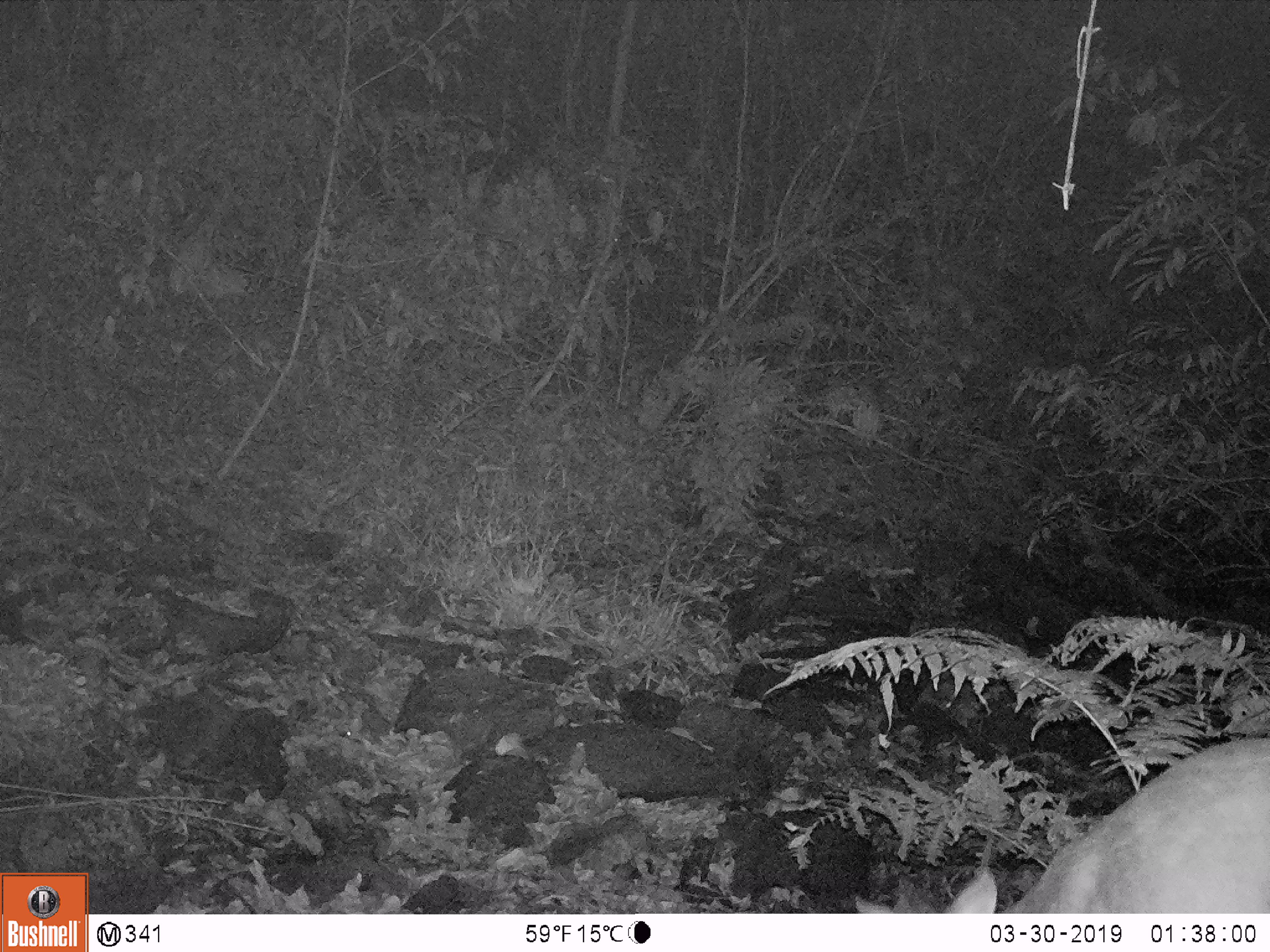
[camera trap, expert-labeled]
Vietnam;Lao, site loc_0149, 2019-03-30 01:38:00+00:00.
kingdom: Animalia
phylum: Chordata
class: Mammalia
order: Artiodactyla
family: Cervidae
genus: Muntiacus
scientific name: Muntiacus rooseveltorum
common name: roosevelt's muntjac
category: roosevelts muntjac group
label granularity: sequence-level